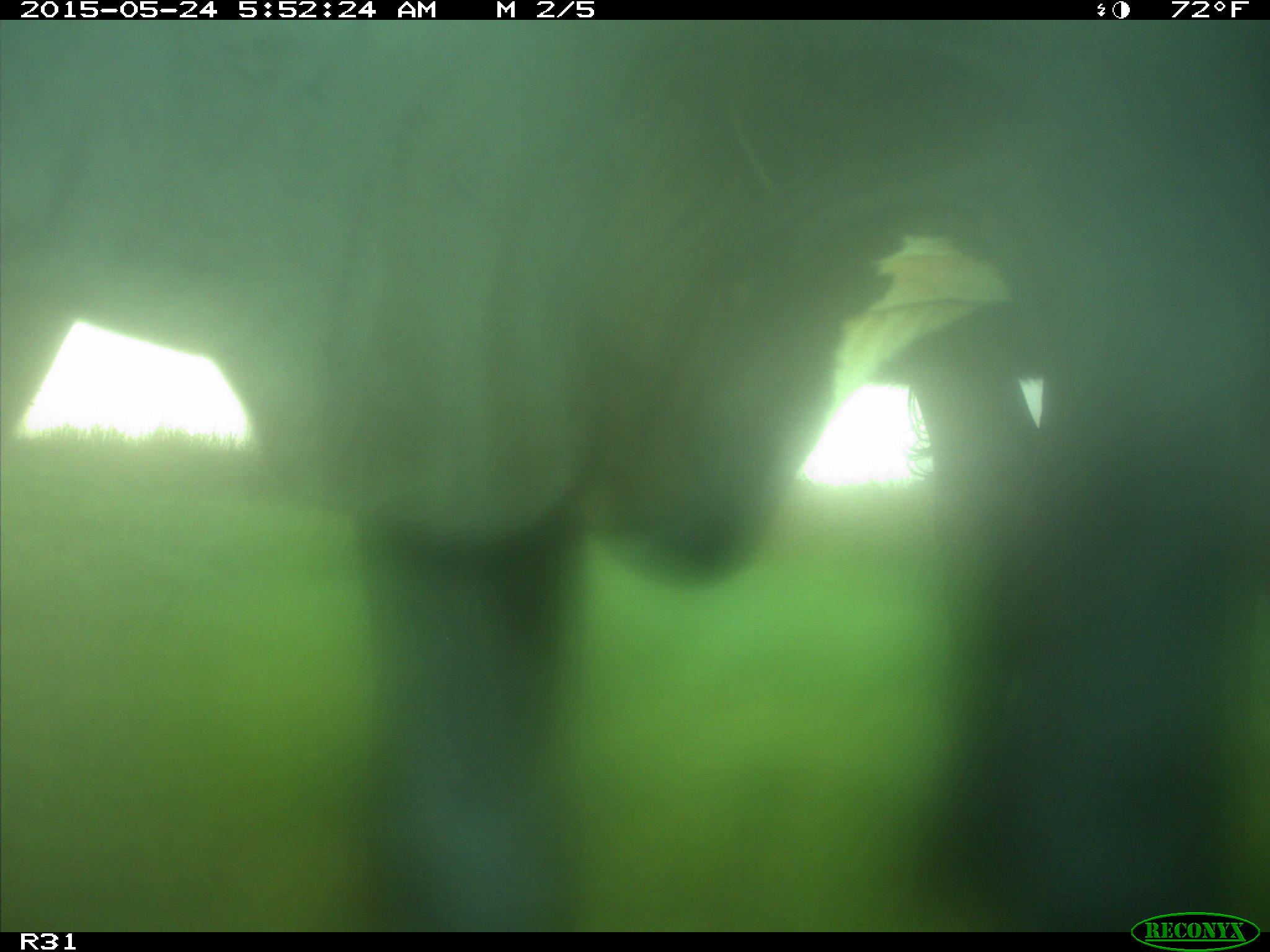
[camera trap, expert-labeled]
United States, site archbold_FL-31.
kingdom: Animalia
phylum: Chordata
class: Mammalia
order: Artiodactyla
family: Bovidae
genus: Bos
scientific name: Bos taurus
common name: domestic cow